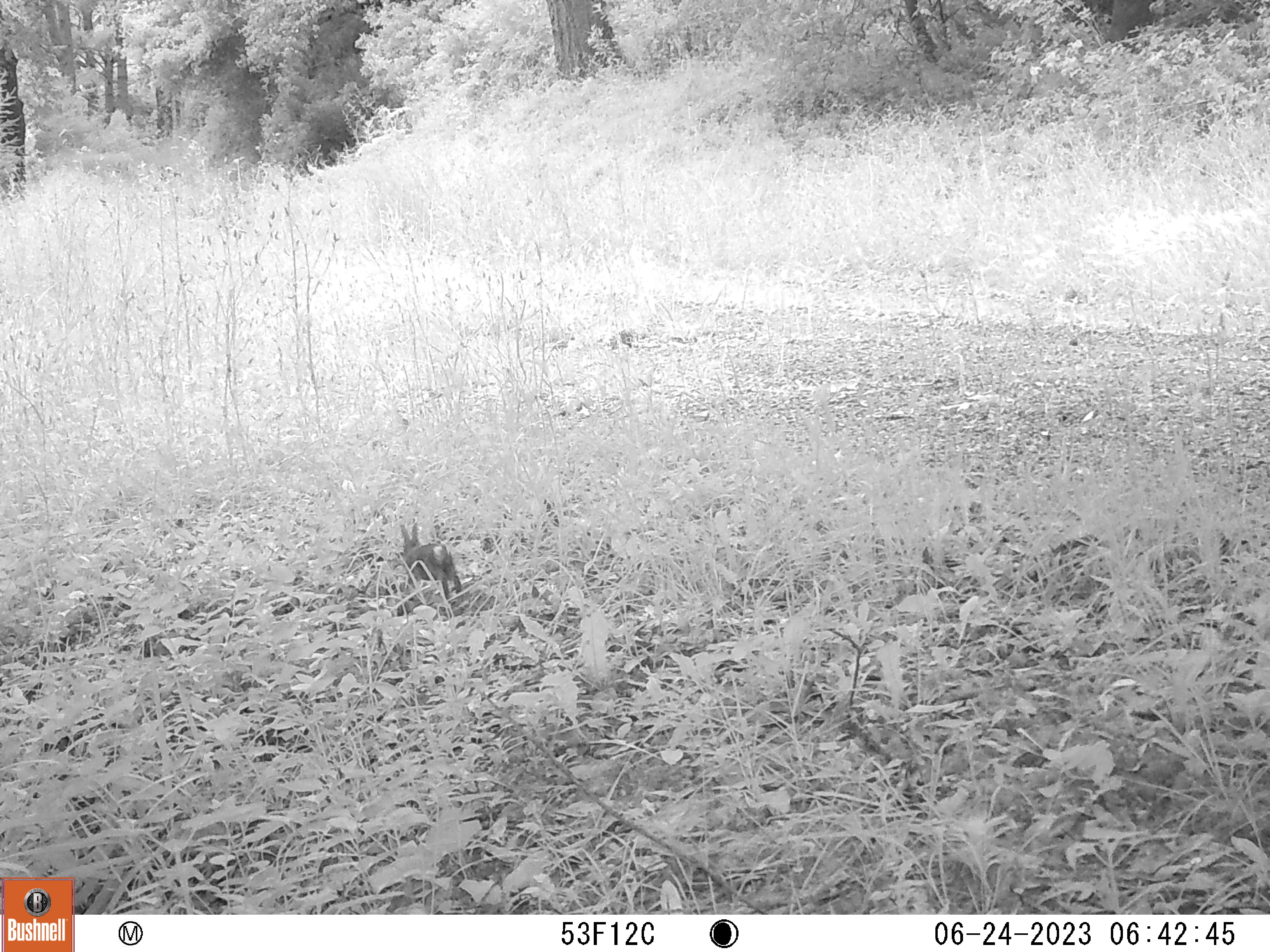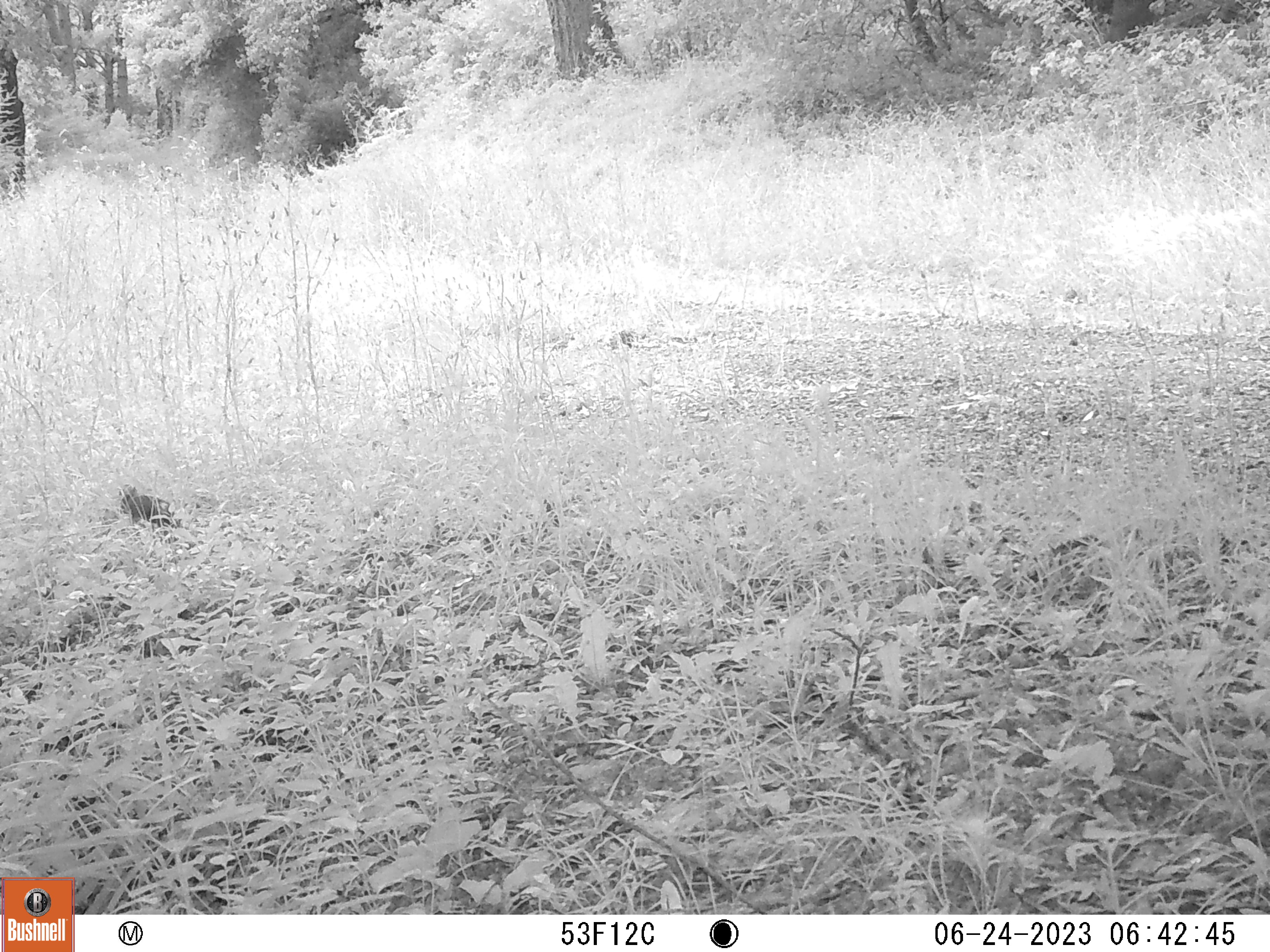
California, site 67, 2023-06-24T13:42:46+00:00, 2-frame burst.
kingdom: Animalia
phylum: Chordata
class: Mammalia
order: Lagomorpha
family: Leporidae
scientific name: Leporidae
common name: rabbit